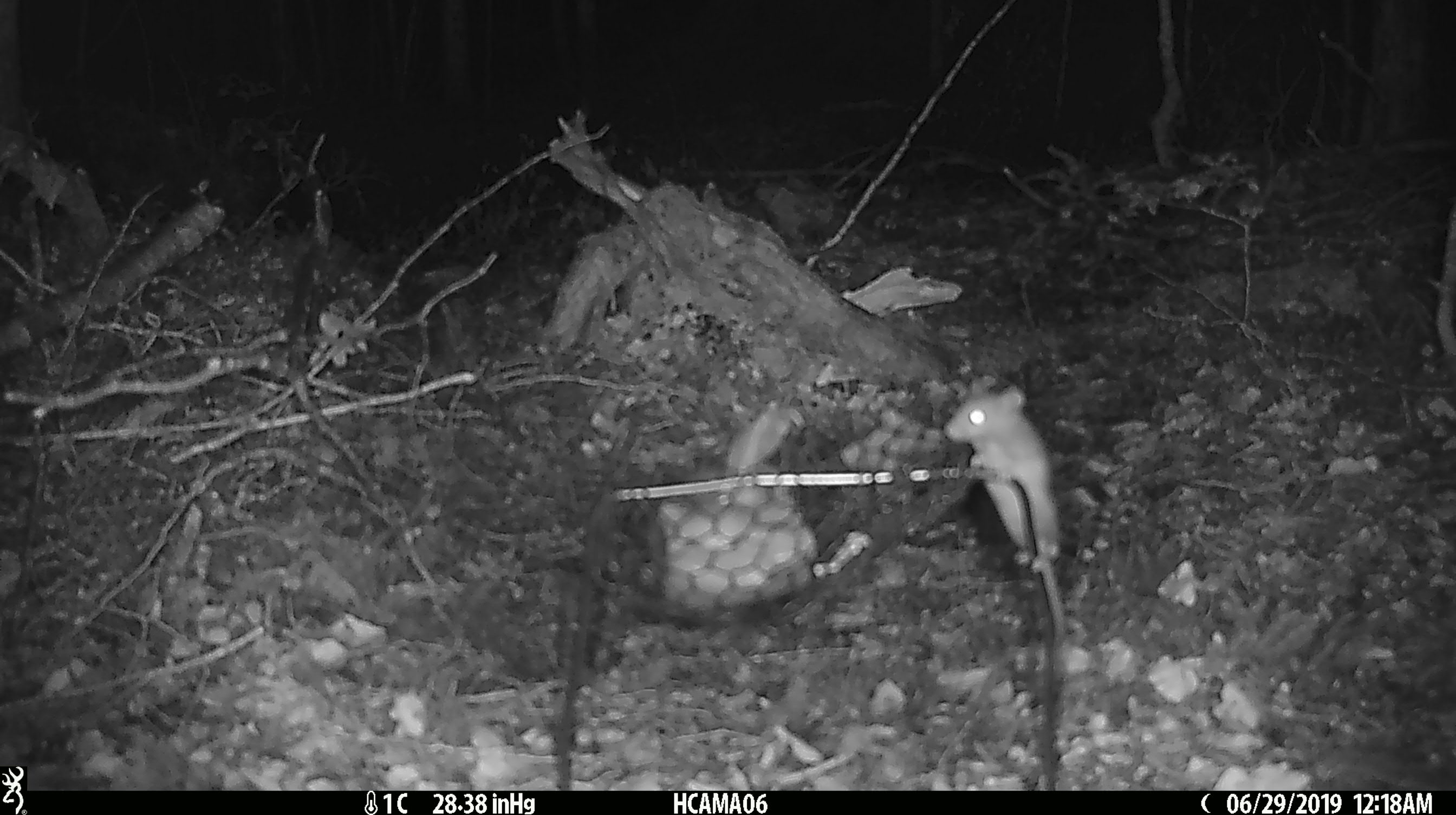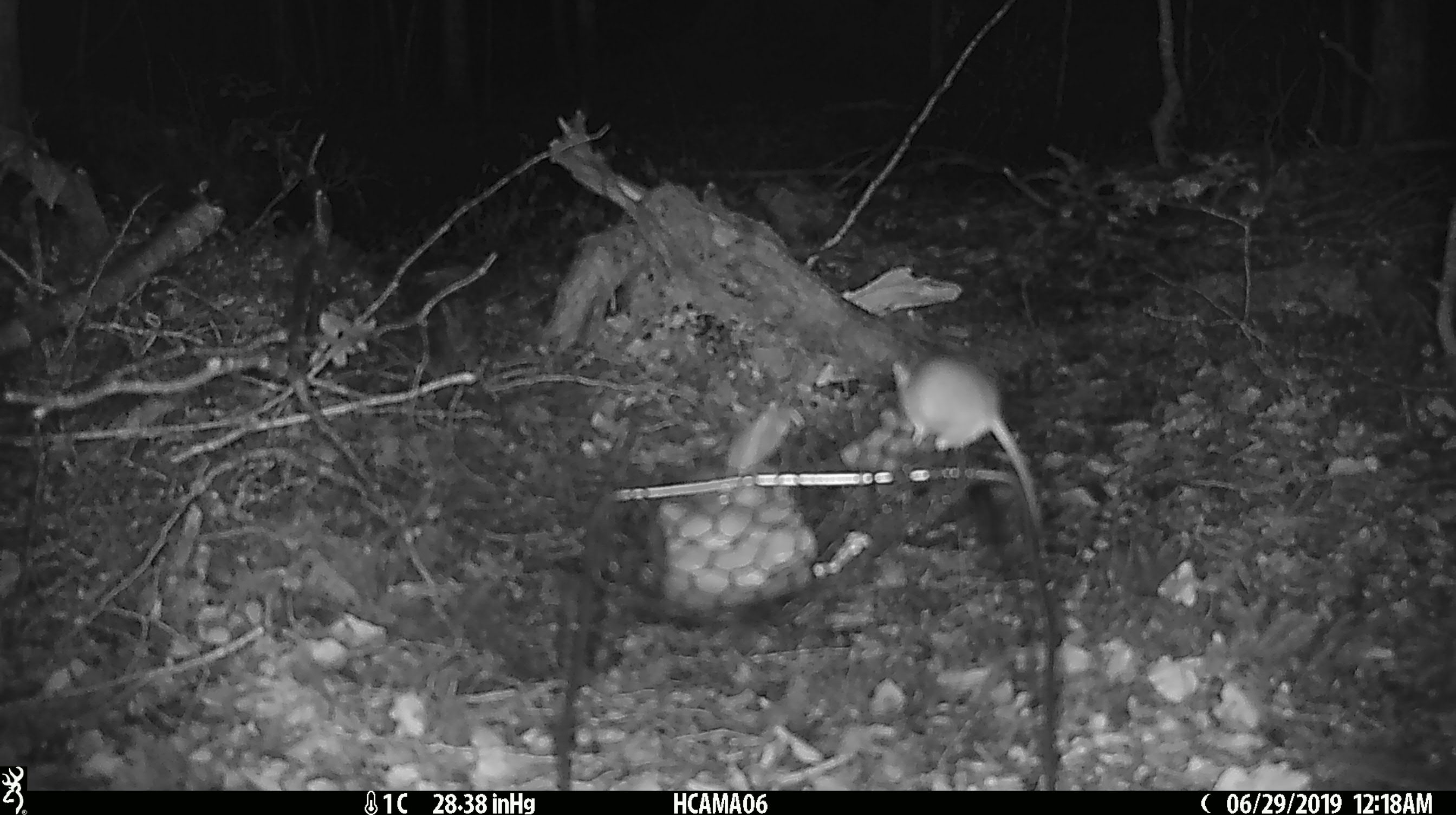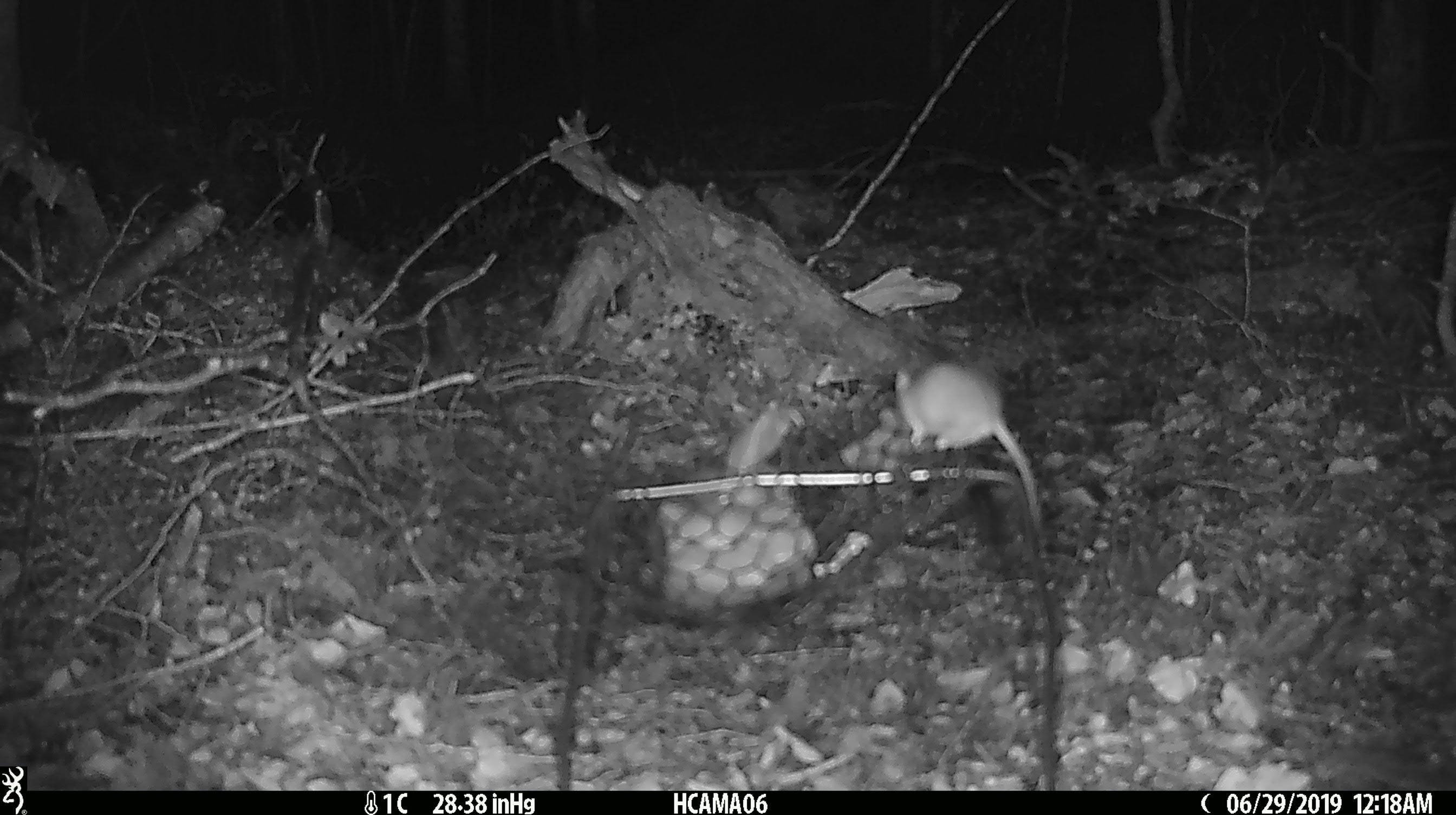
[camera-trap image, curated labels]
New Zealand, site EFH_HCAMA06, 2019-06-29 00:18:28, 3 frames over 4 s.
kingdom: Animalia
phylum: Chordata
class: Mammalia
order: Rodentia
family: Muridae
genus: Mus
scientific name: Mus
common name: mouse